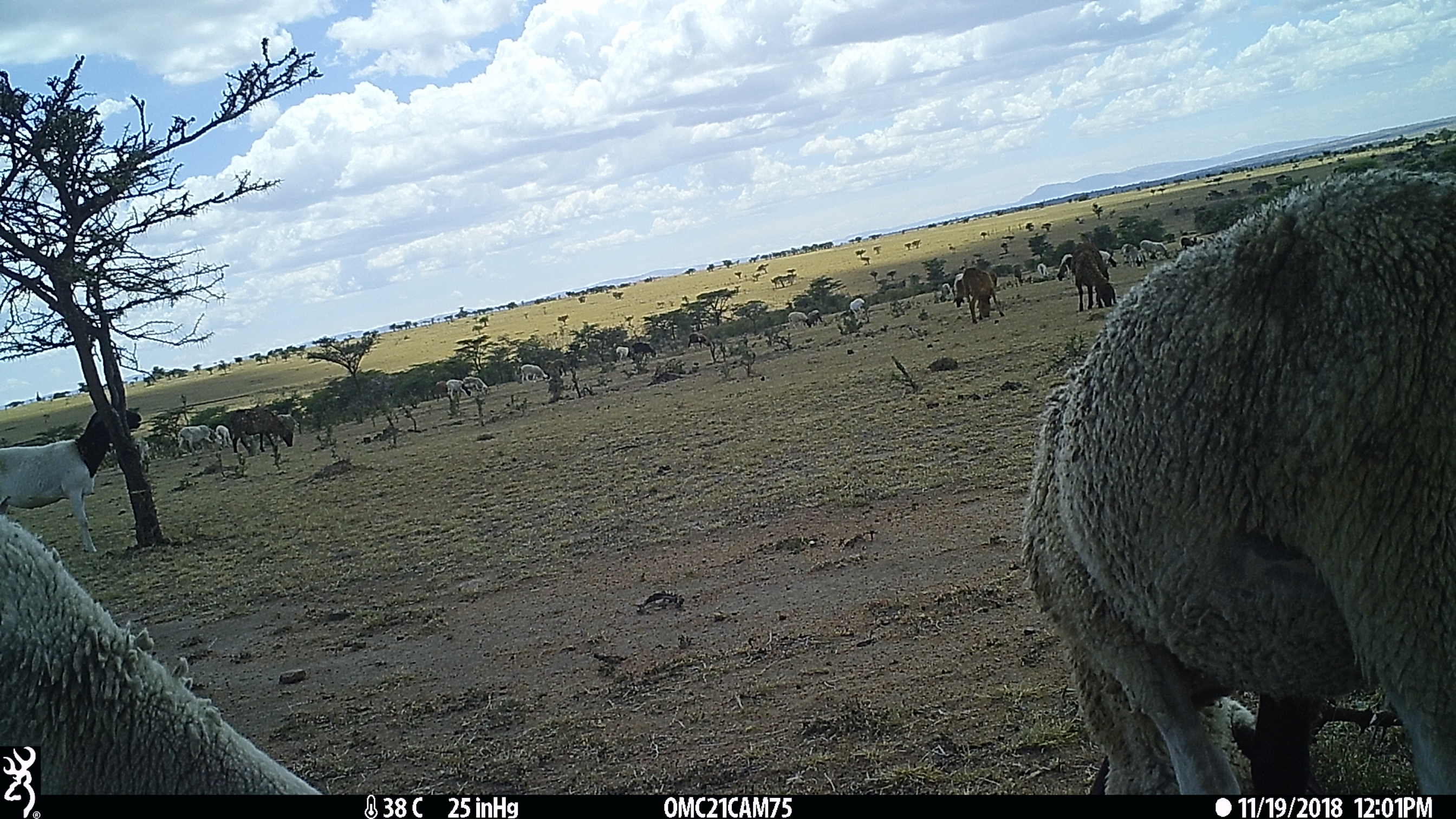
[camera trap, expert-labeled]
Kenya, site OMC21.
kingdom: Animalia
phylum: Chordata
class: Mammalia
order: Artiodactyla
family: Bovidae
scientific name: Bovidae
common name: sheep or goat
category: shoat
Shoat (sheep or goat) (Bovidae).